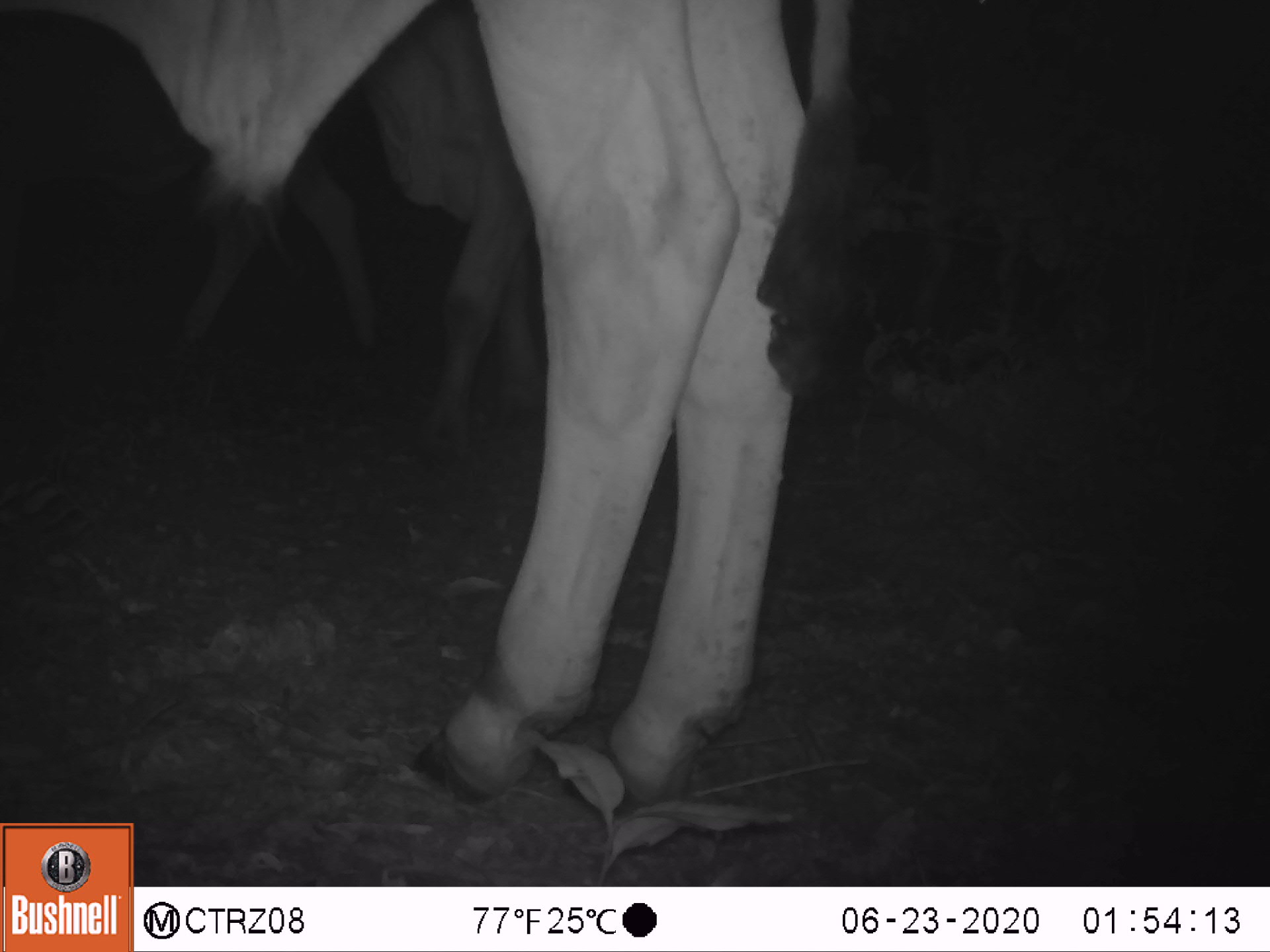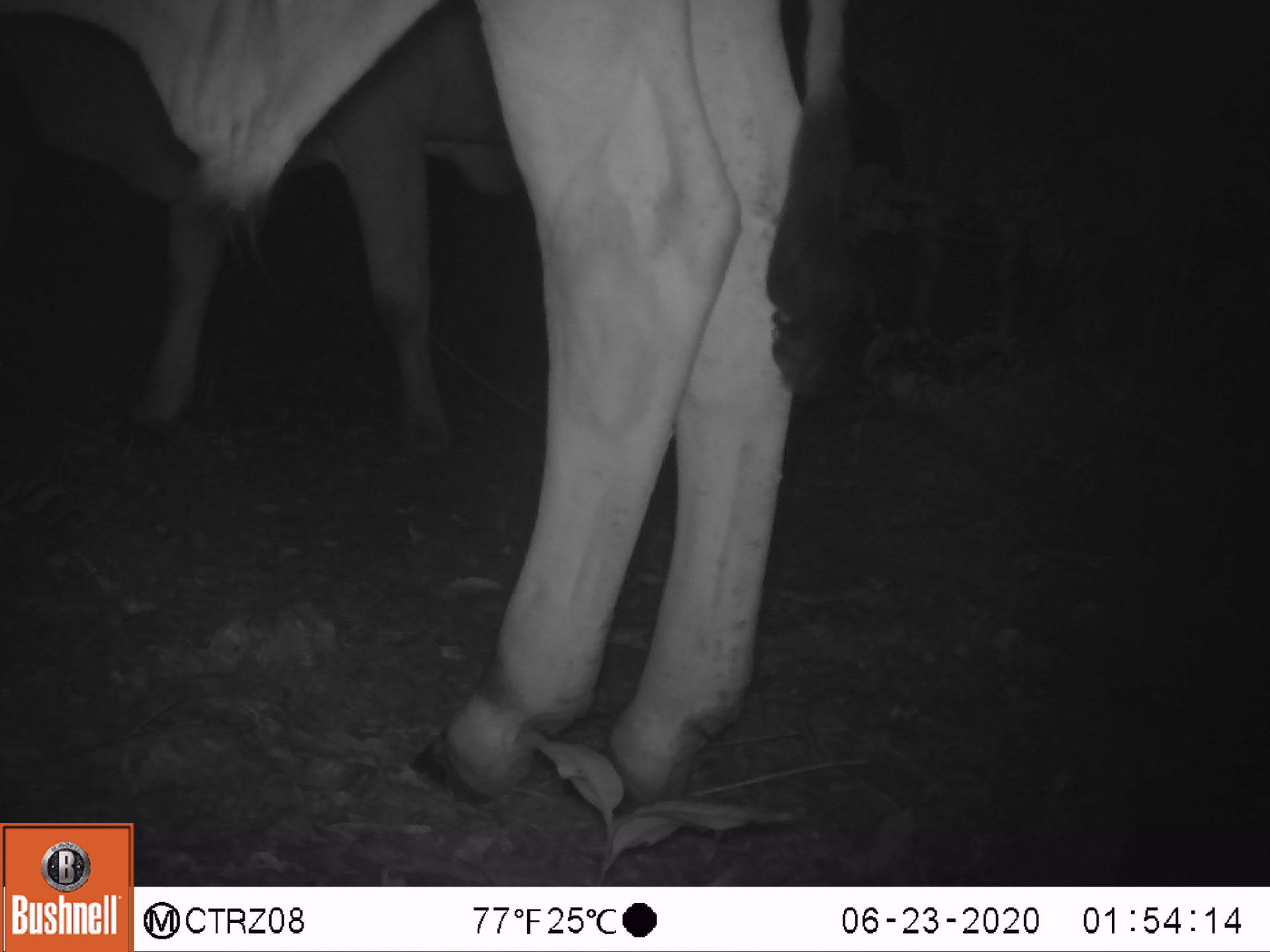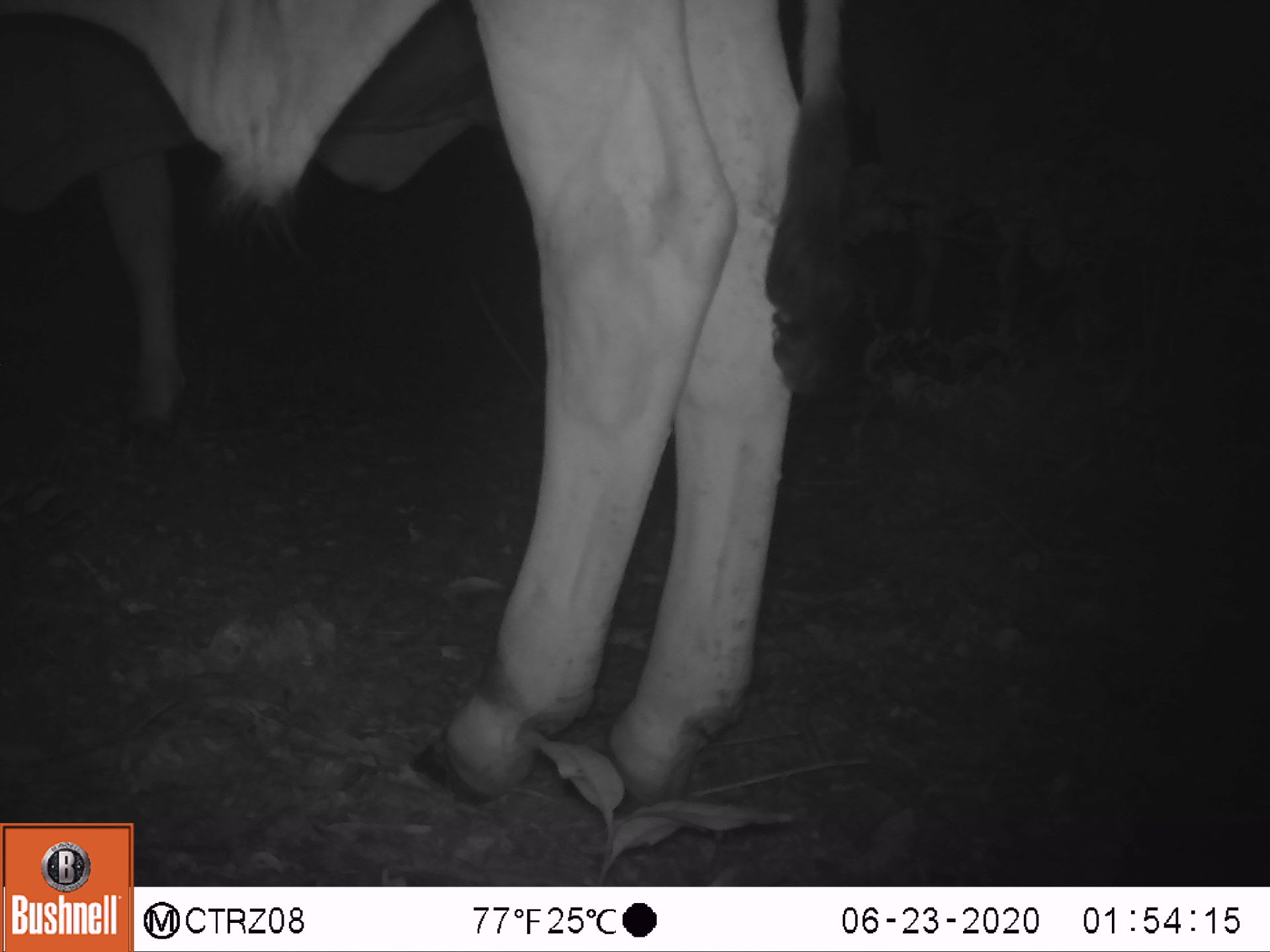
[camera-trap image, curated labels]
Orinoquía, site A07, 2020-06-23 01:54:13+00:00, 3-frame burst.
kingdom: Animalia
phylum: Chordata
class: Mammalia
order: Artiodactyla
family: Bovidae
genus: Bos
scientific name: Bos taurus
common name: cow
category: cattle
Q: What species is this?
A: Cattle (cow) (Bos taurus).